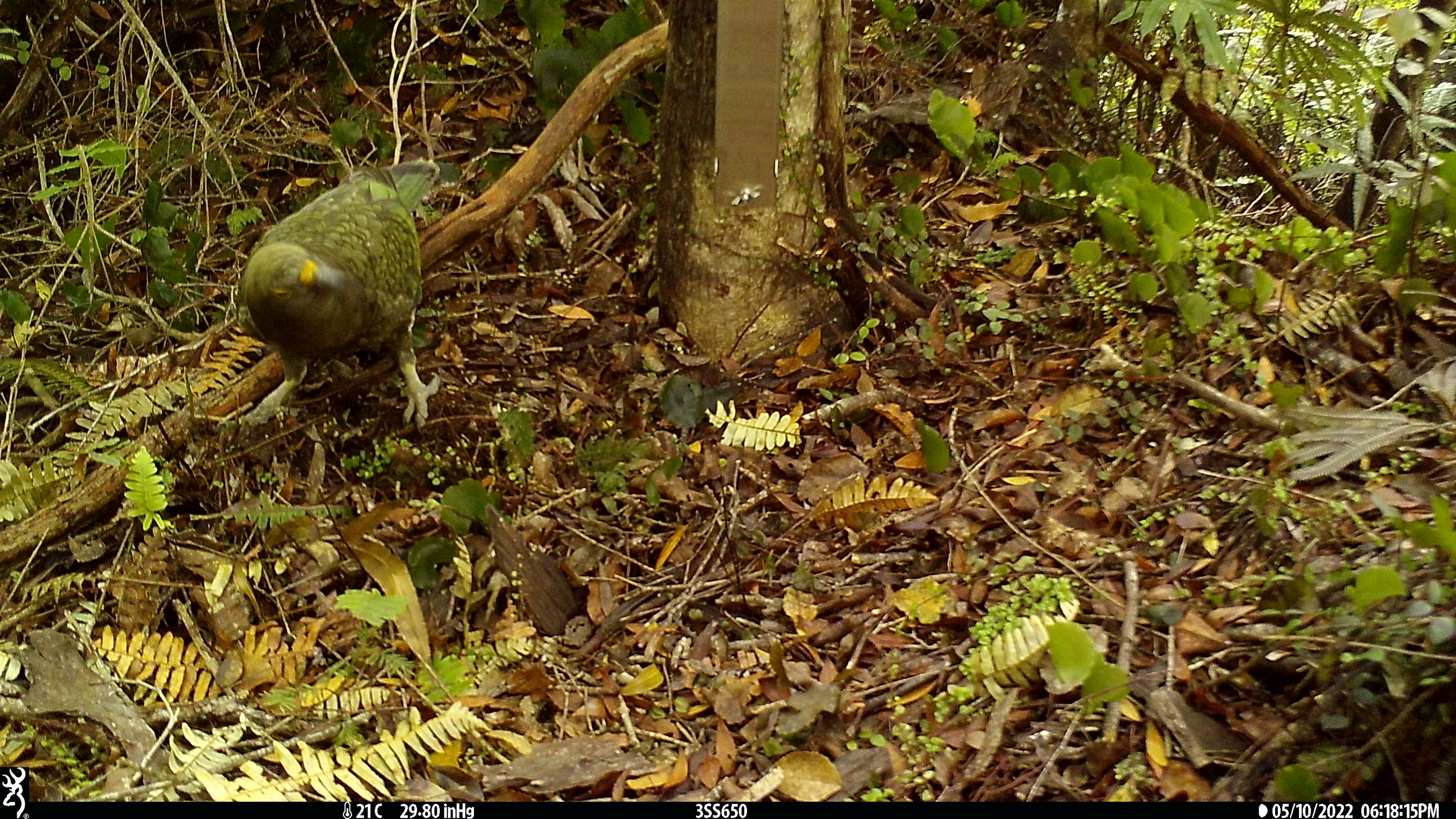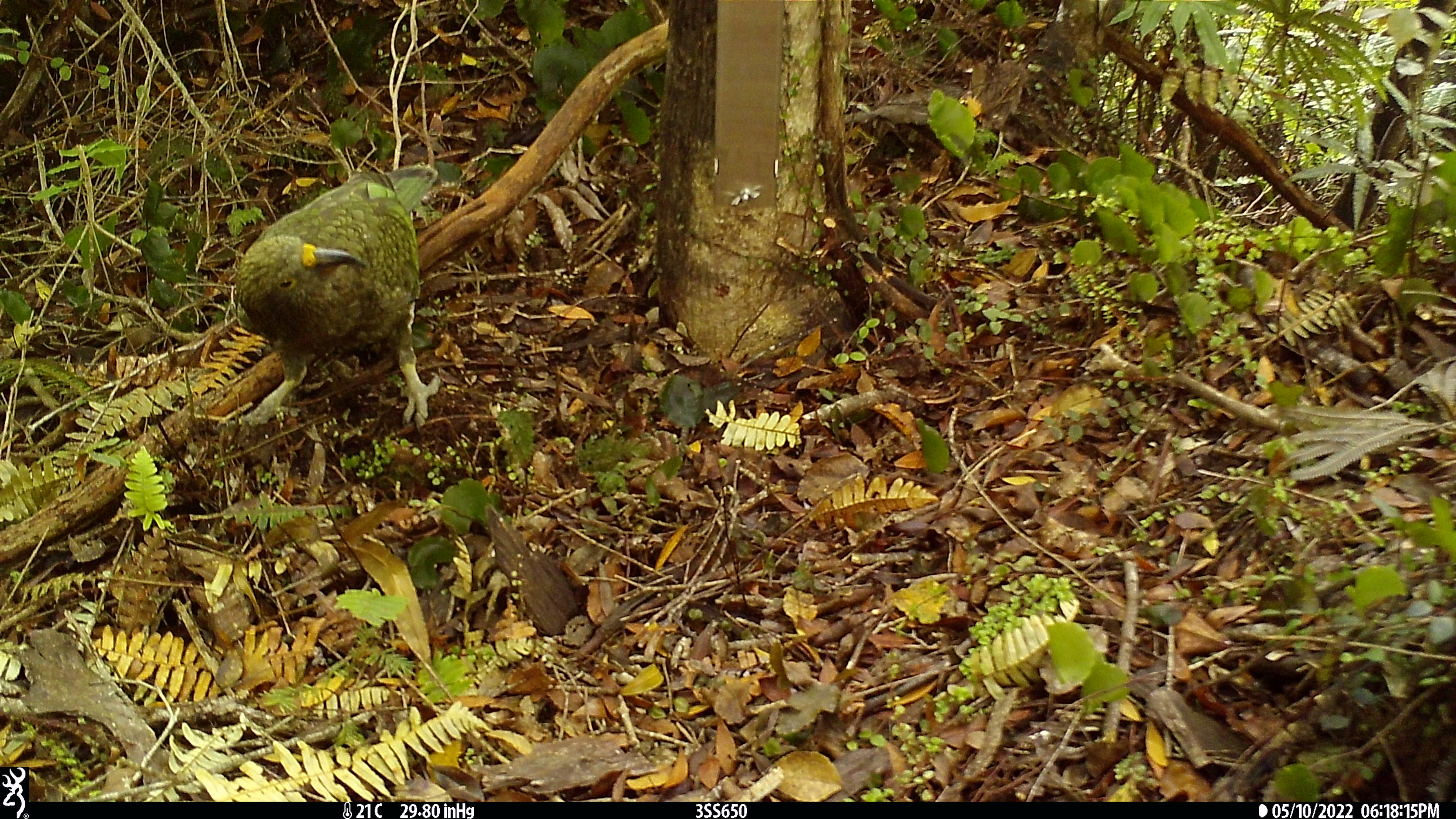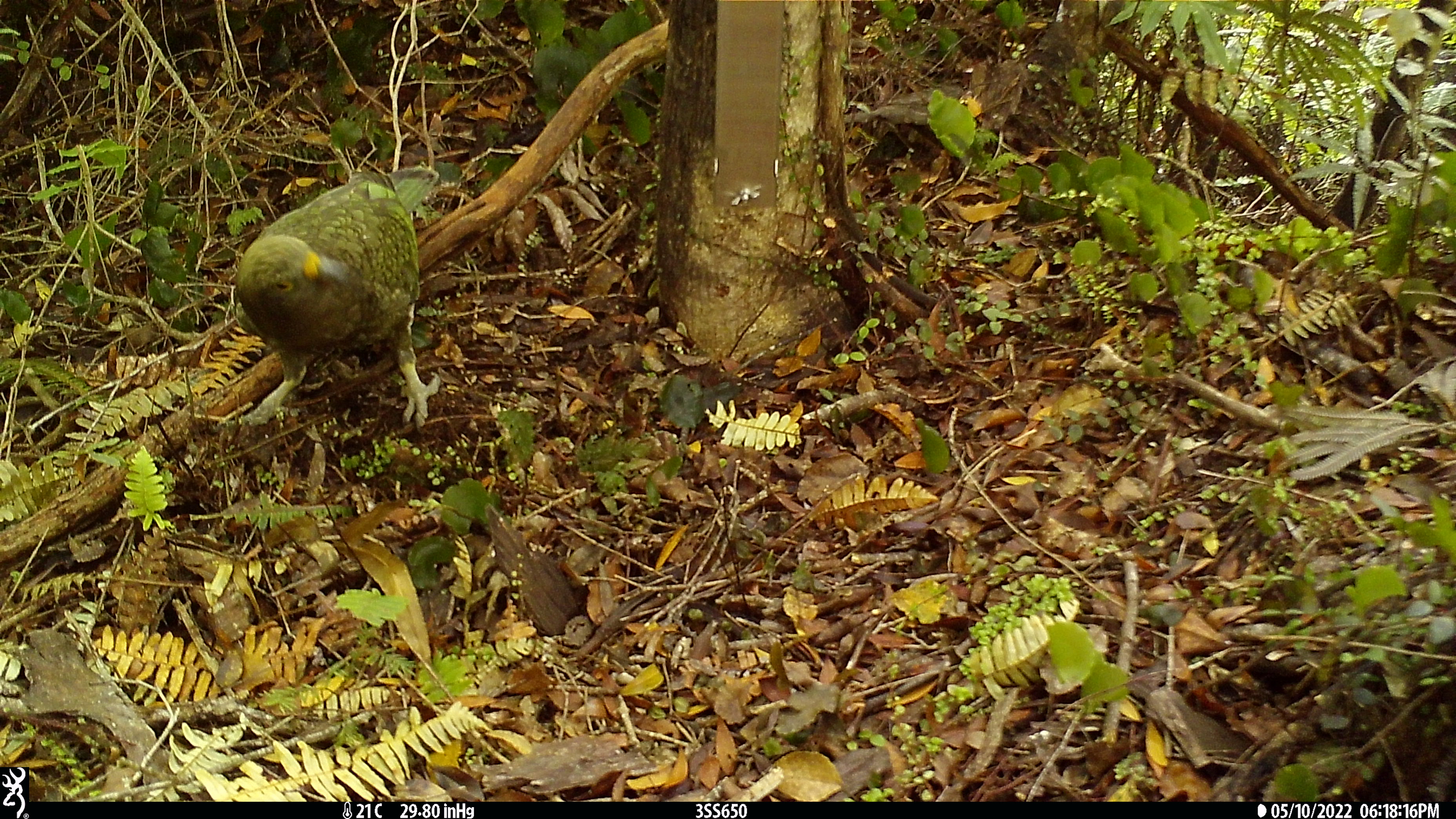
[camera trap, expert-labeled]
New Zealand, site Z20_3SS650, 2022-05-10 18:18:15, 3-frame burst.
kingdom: Animalia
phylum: Chordata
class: Aves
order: Psittaciformes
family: Strigopidae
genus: Nestor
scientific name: Nestor notabilis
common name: kea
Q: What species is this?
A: Kea (Nestor notabilis).